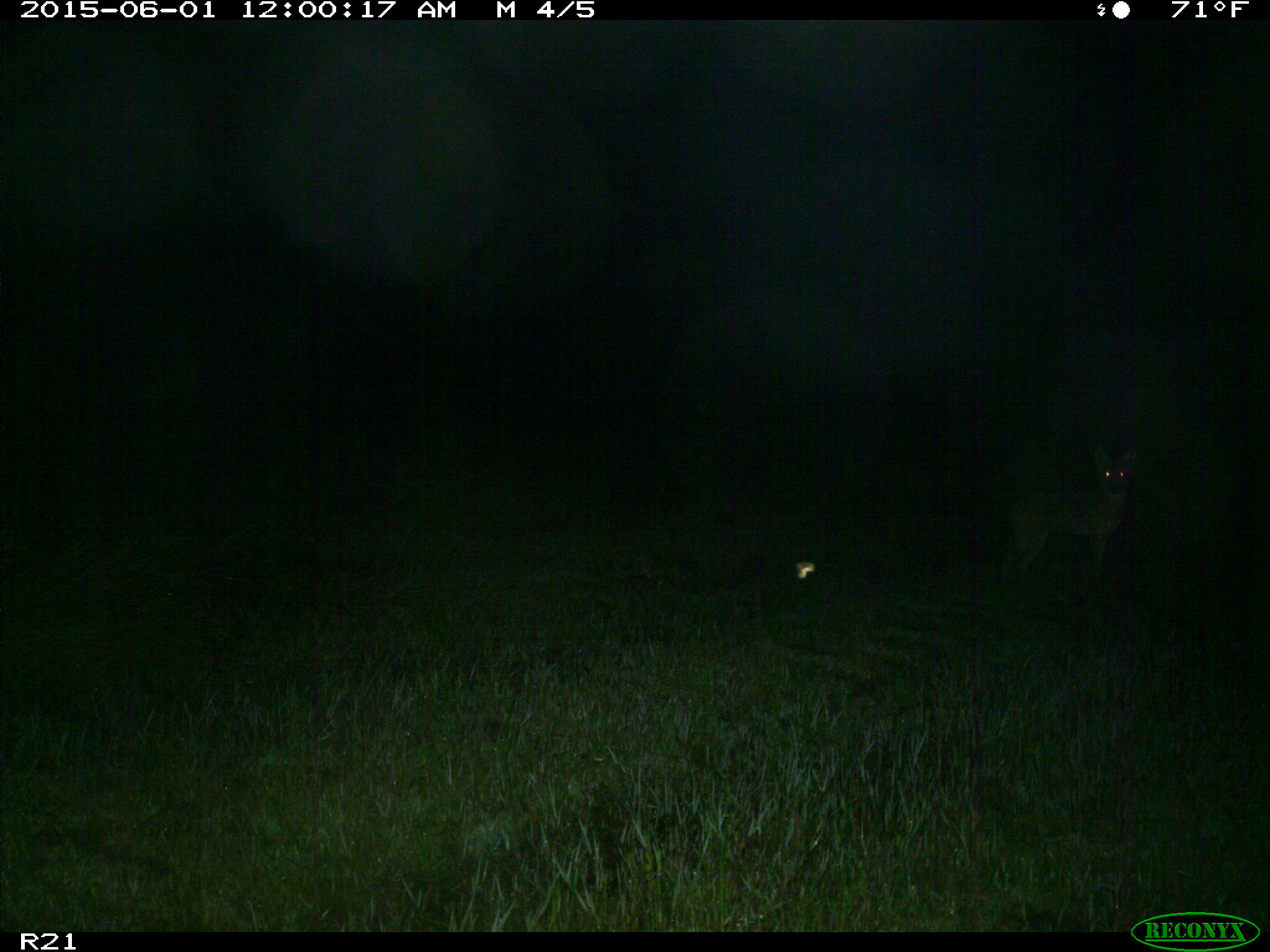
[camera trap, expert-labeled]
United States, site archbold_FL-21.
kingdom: Animalia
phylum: Chordata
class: Mammalia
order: Carnivora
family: Canidae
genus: Canis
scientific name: Canis latrans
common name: coyote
Canis latrans (coyote).